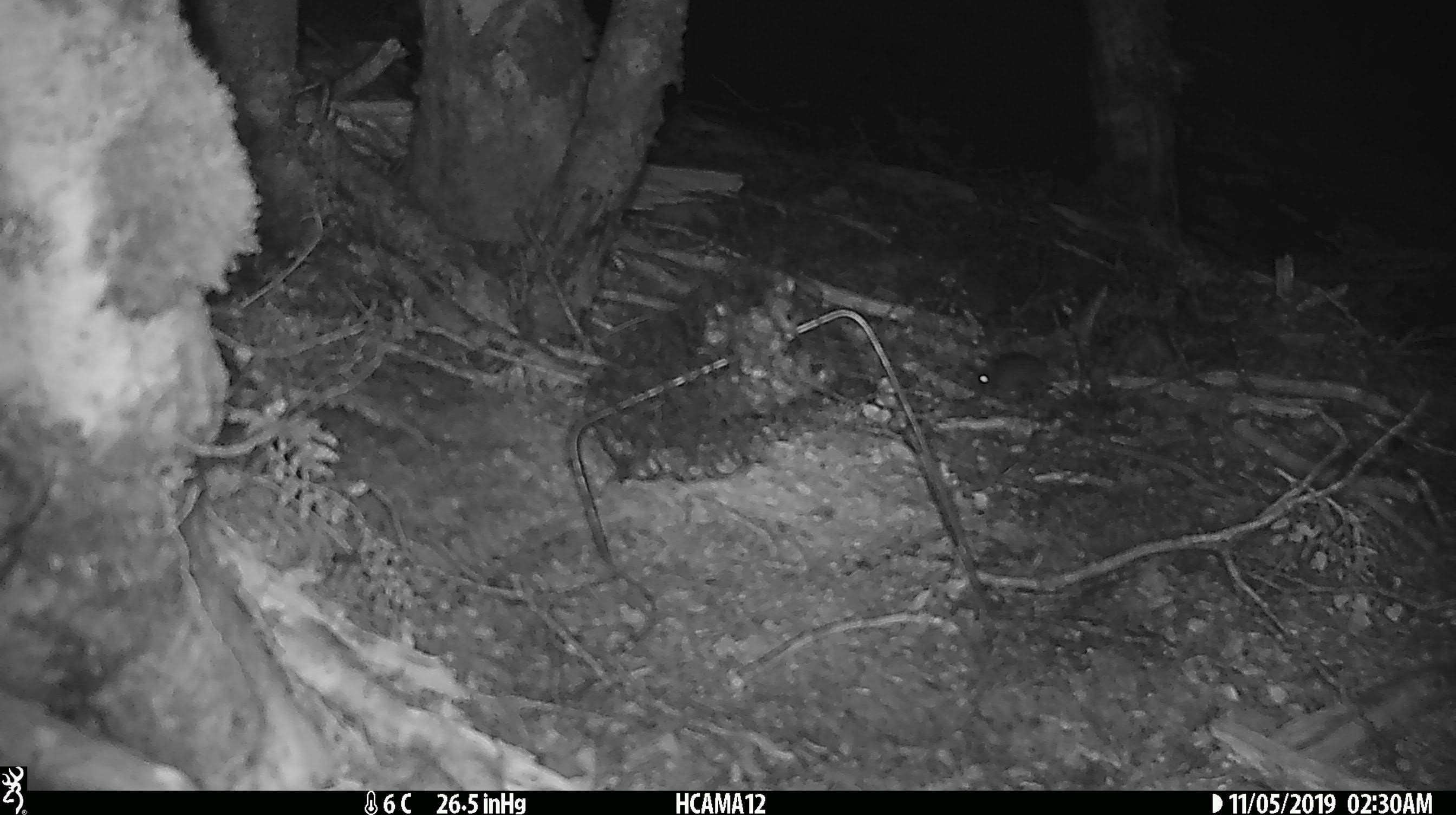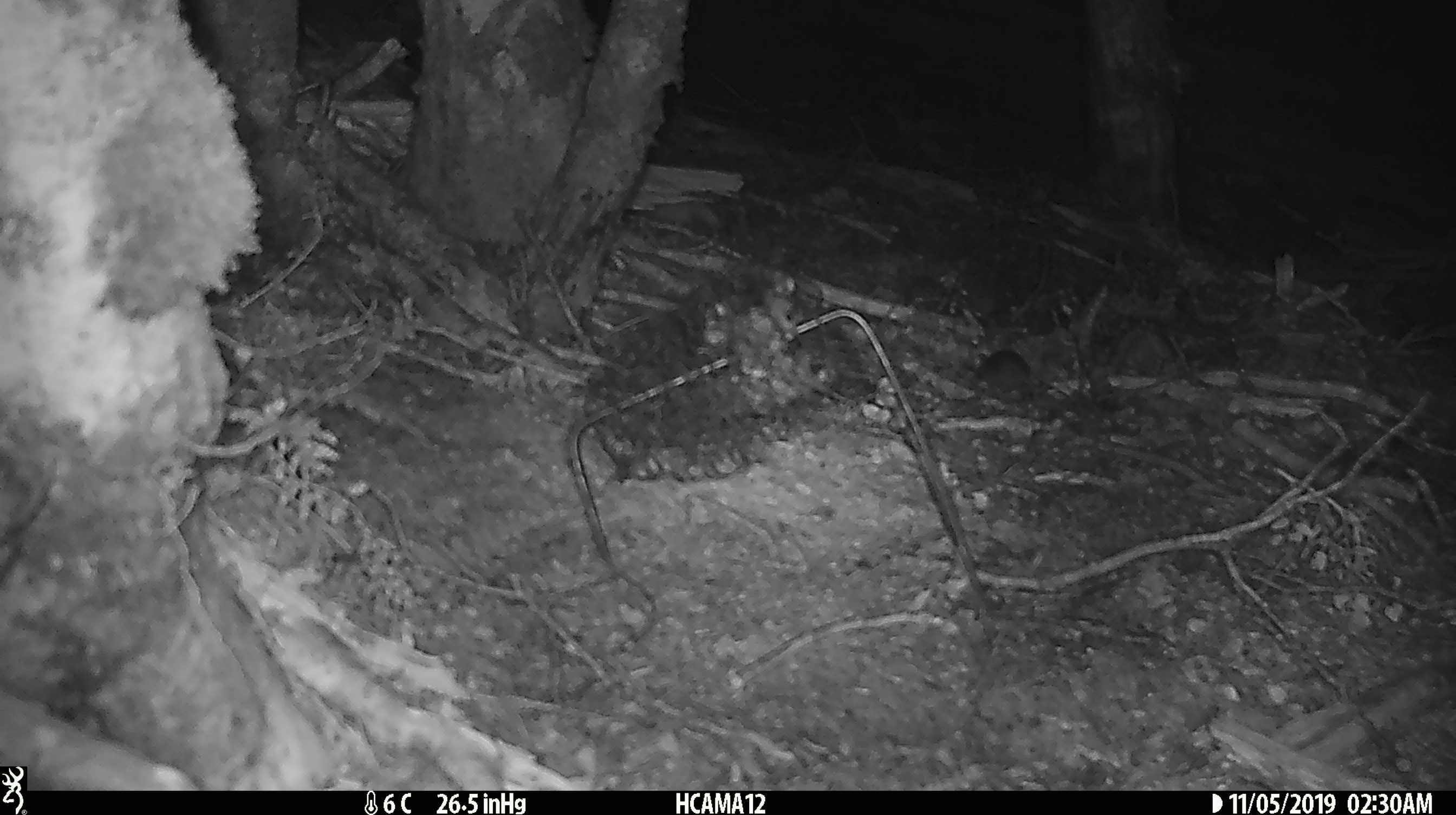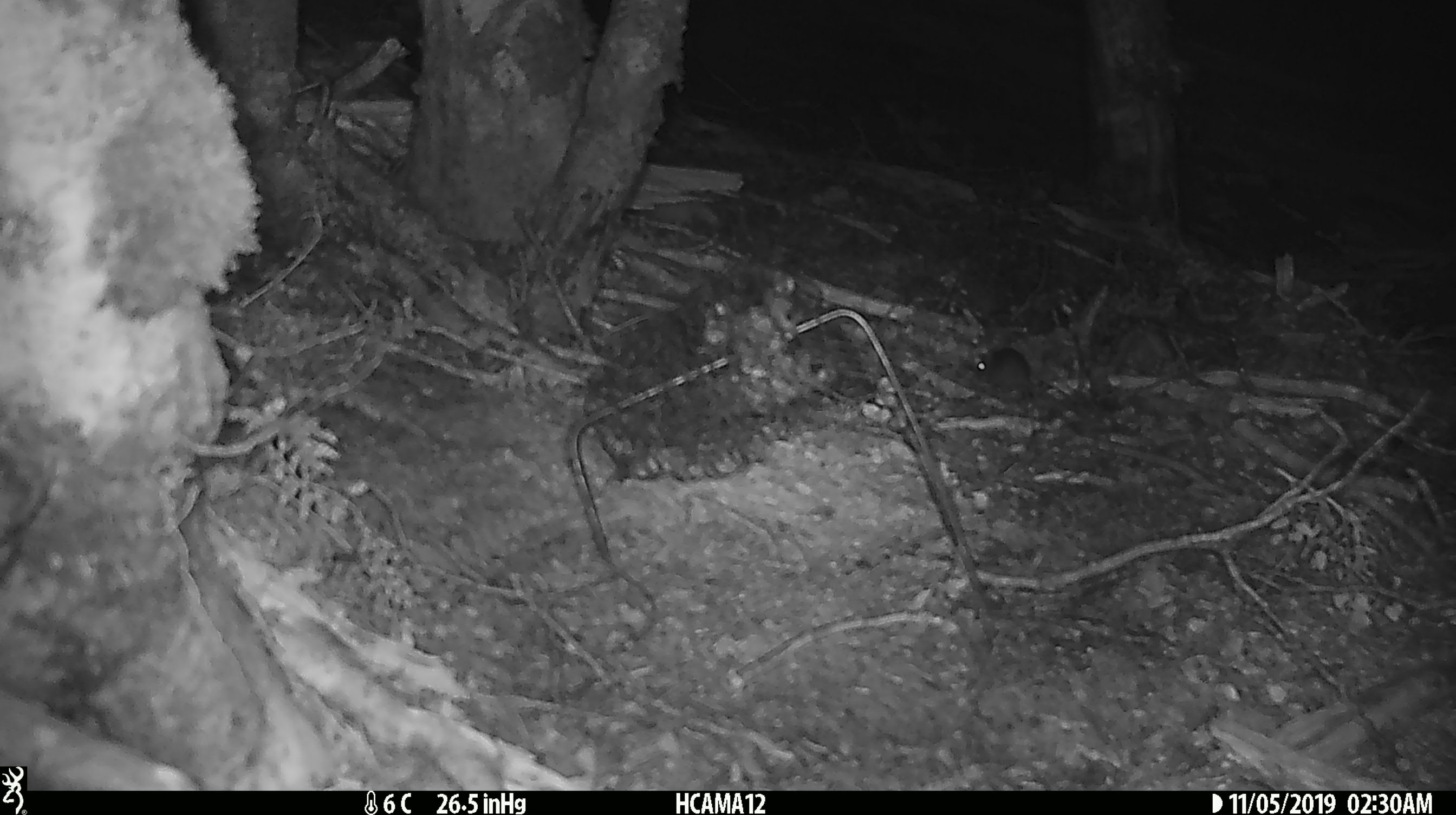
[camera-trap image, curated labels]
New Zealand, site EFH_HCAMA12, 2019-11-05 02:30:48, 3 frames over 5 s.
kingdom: Animalia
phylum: Chordata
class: Mammalia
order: Rodentia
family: Muridae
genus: Mus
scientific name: Mus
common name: mouse